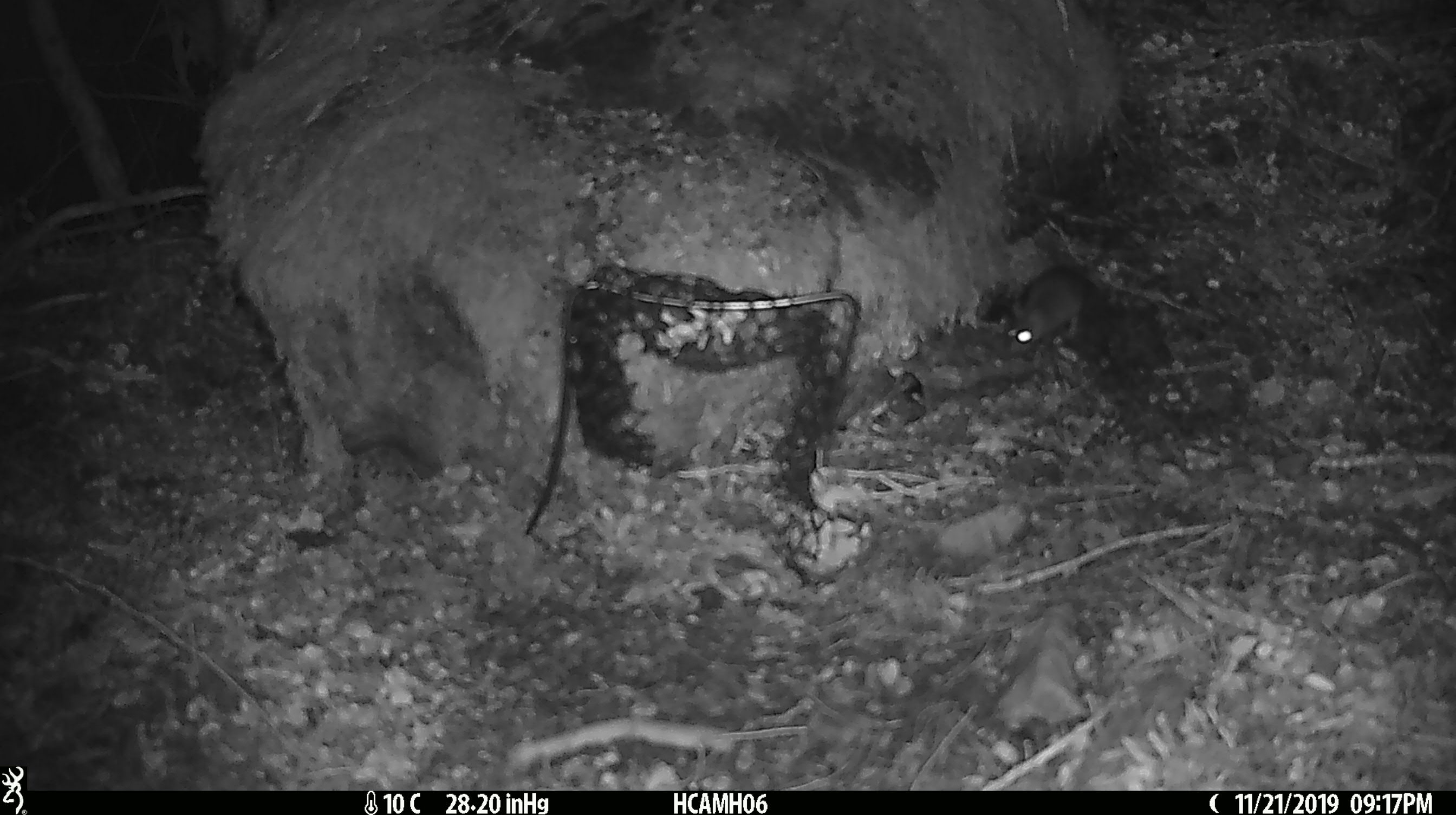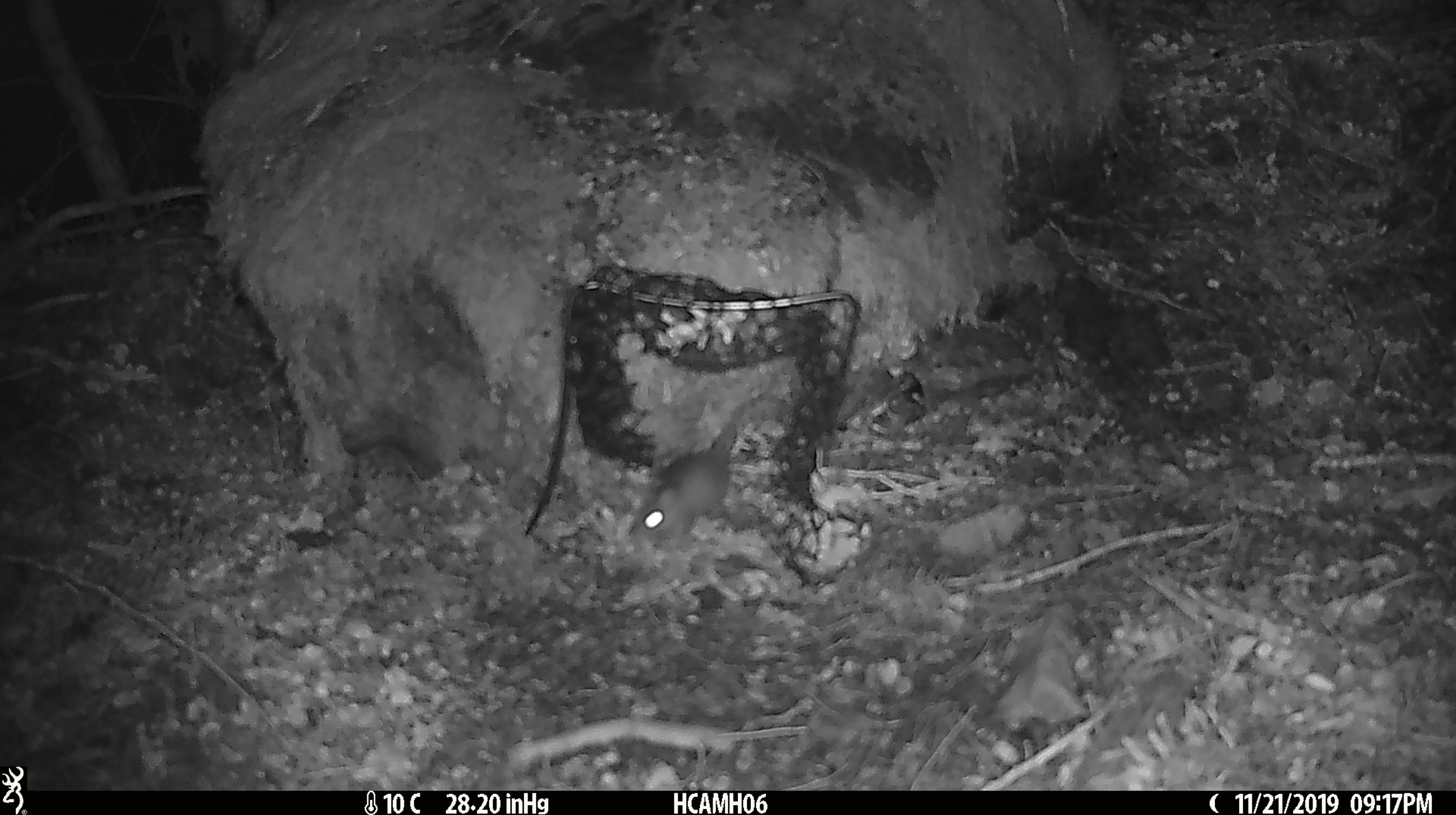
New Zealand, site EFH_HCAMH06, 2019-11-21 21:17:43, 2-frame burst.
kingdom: Animalia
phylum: Chordata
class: Mammalia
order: Rodentia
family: Muridae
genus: Mus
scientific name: Mus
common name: mouse